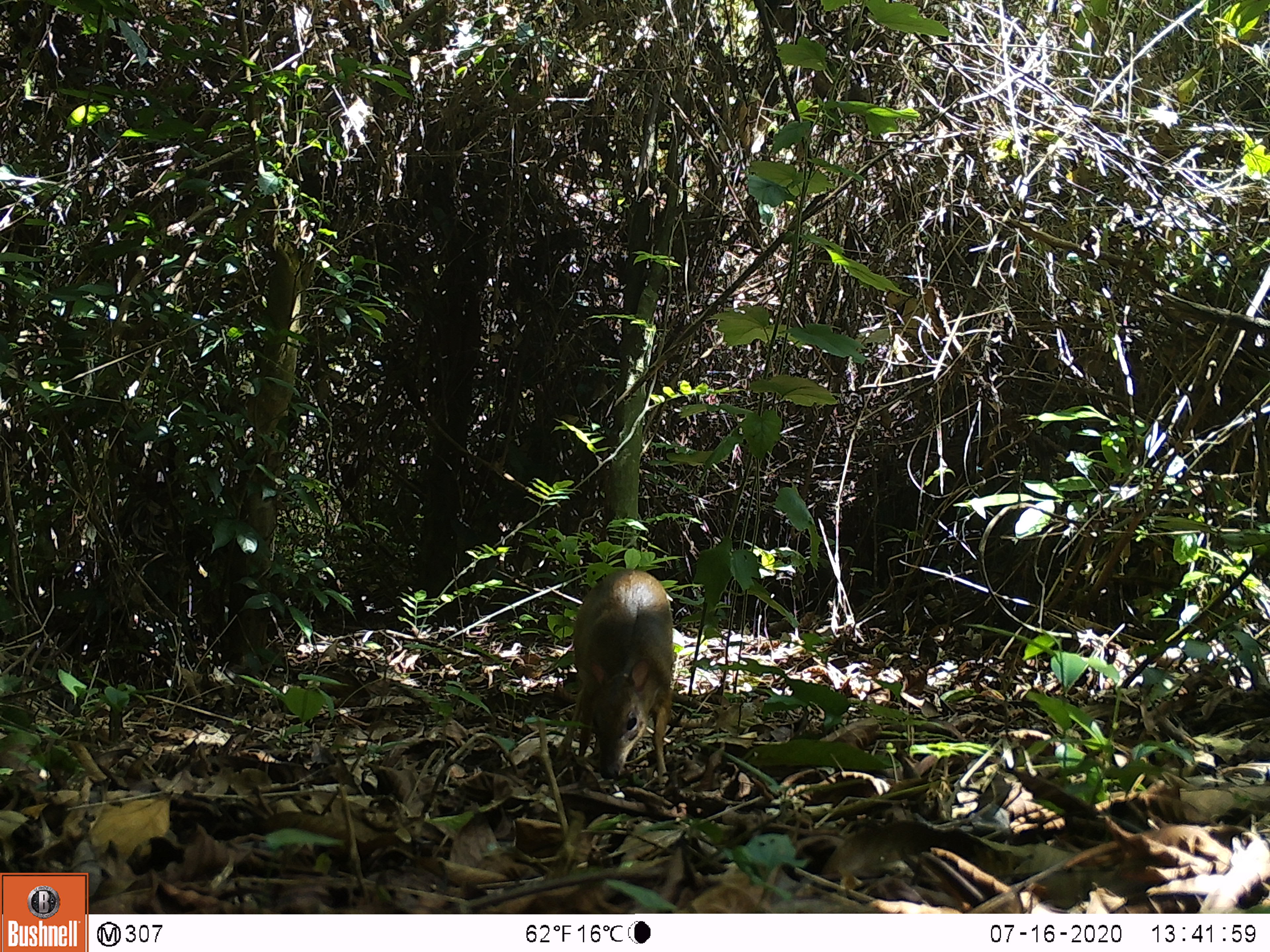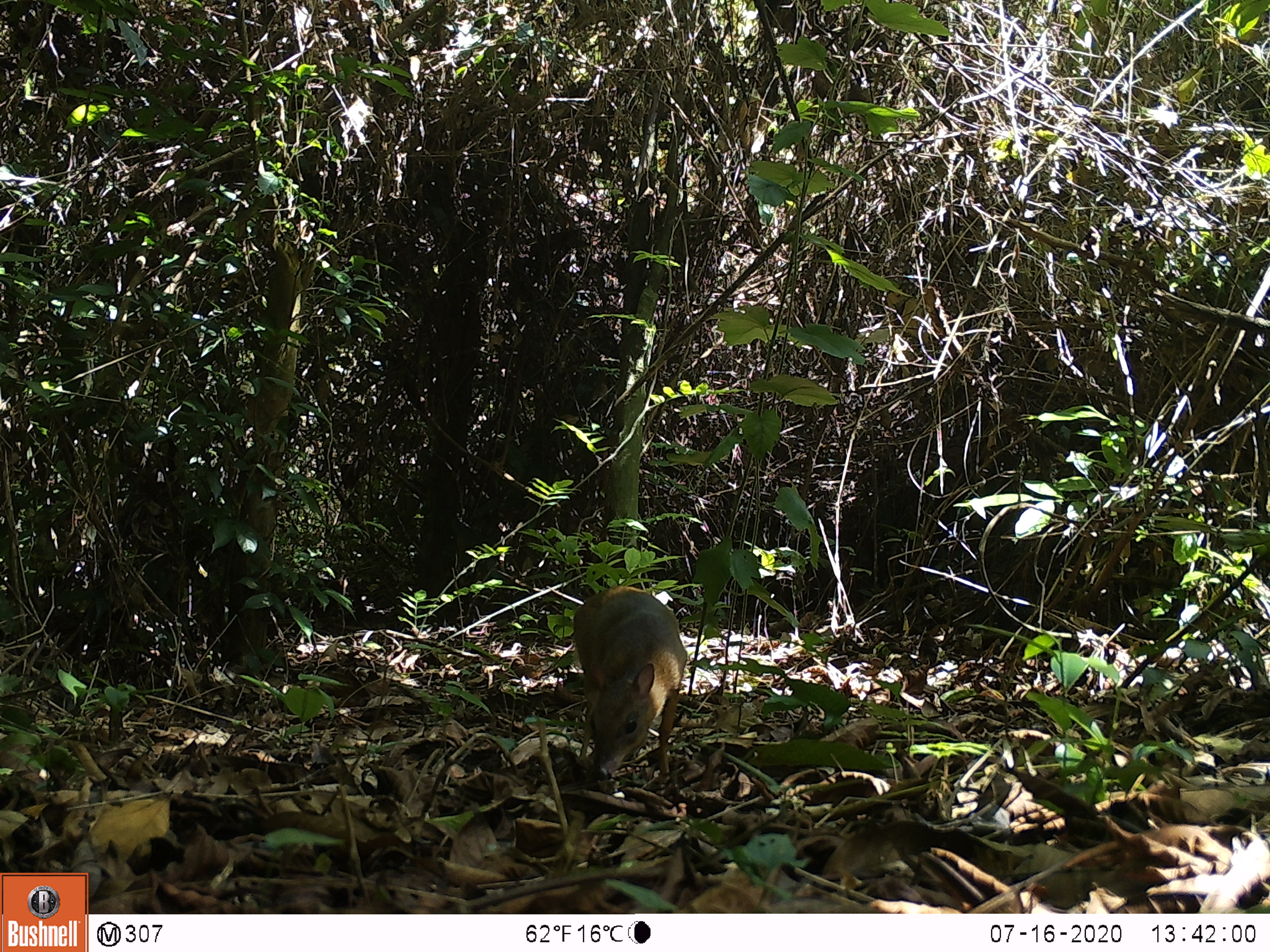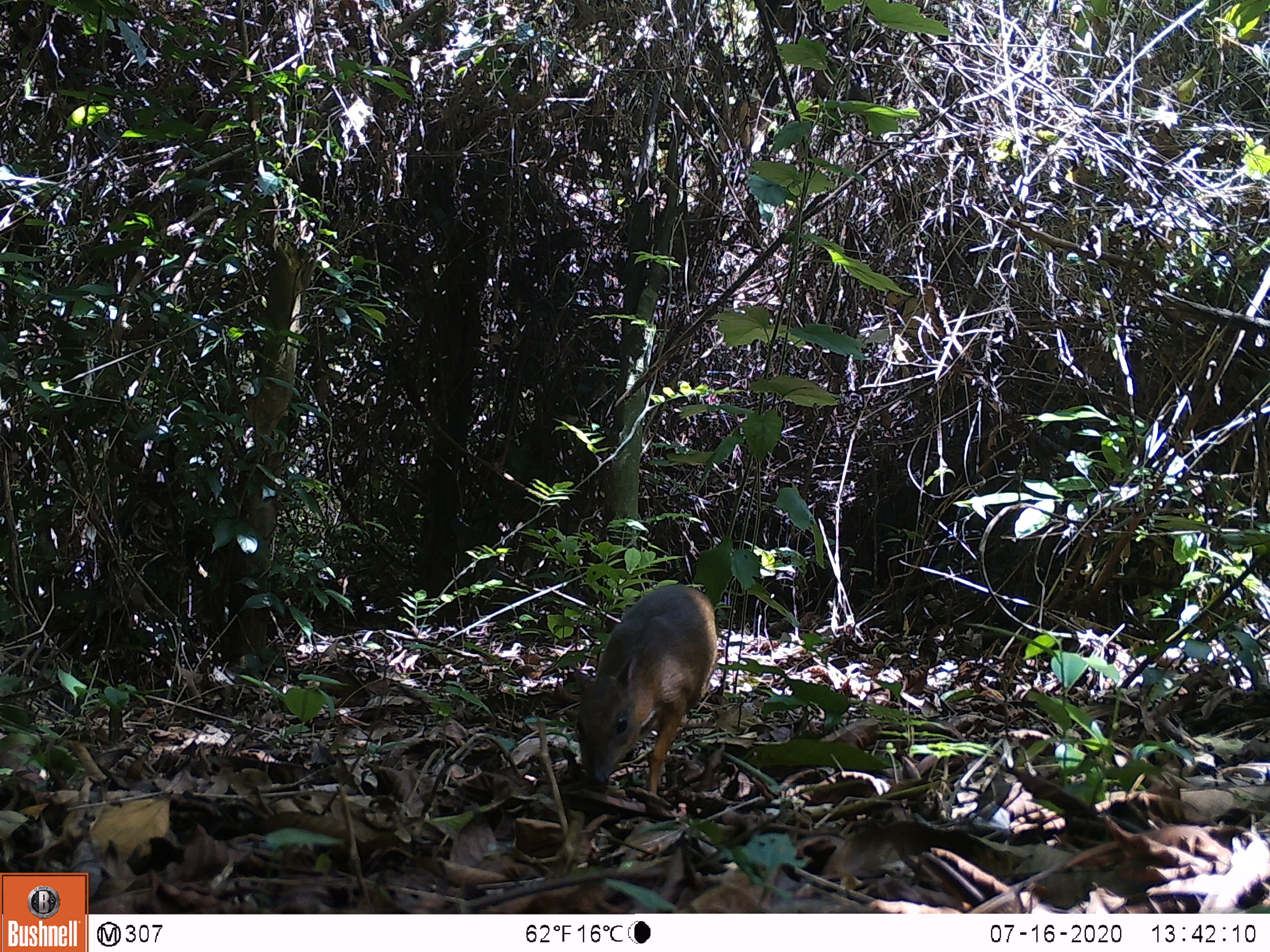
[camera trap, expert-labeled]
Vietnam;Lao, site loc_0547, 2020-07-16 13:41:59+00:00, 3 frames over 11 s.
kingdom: Animalia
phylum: Chordata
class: Mammalia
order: Artiodactyla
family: Tragulidae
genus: Moschiola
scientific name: Moschiola meminna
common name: chevrotain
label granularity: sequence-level